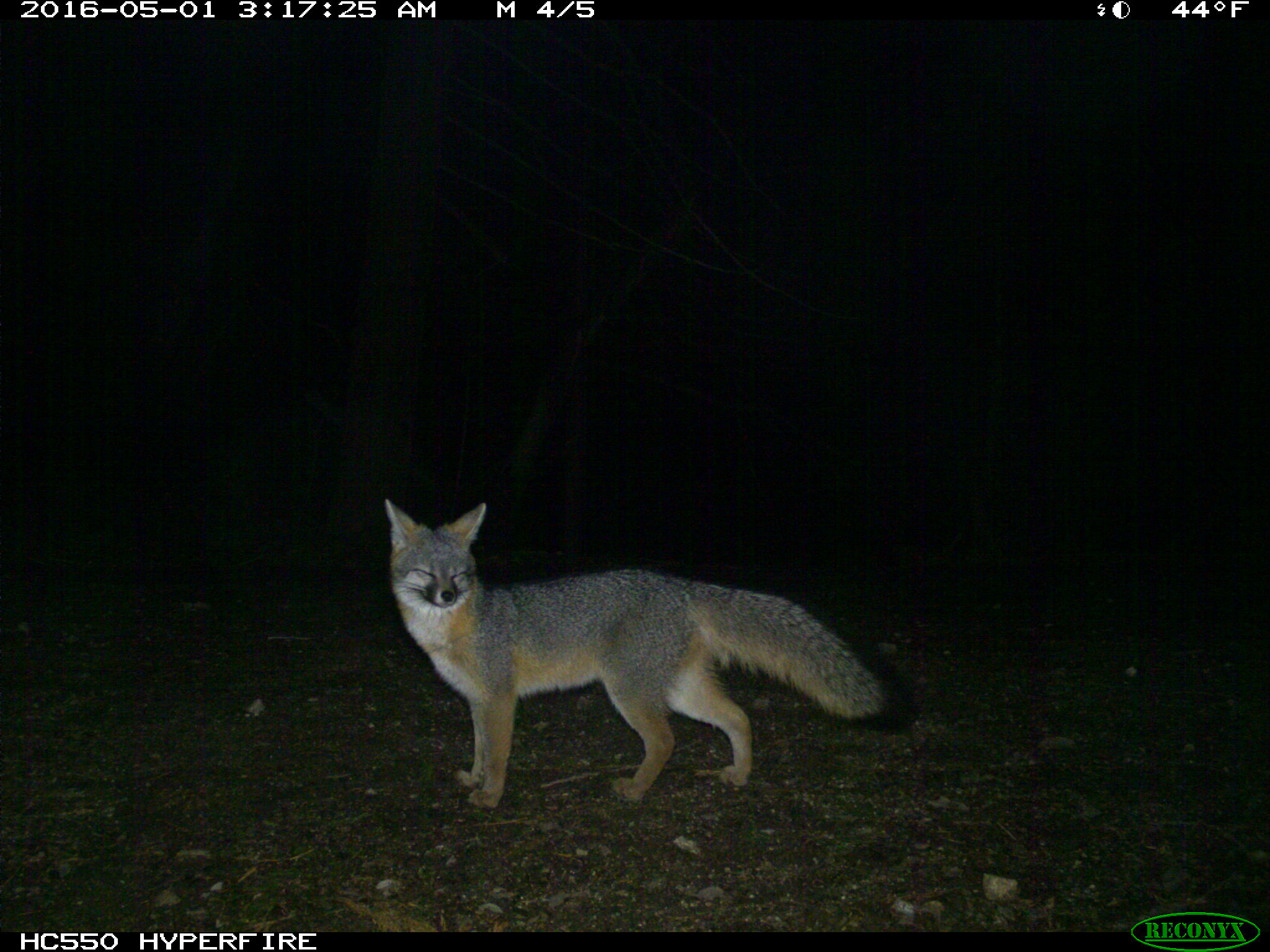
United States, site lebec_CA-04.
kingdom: Animalia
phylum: Chordata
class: Mammalia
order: Carnivora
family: Canidae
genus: Urocyon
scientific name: Urocyon cinereoargenteus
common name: gray fox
Urocyon cinereoargenteus (gray fox).